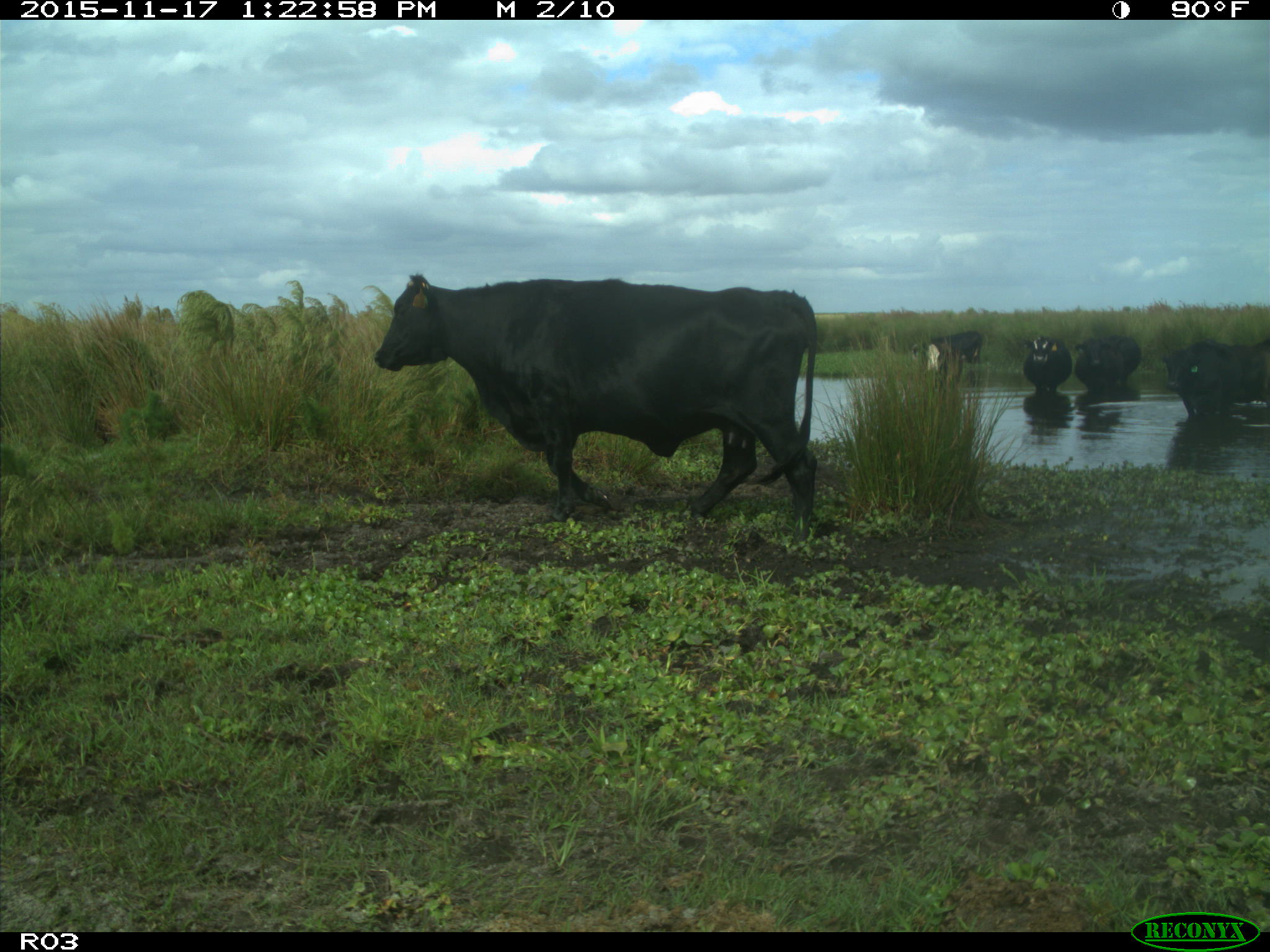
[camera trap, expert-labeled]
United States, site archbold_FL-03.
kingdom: Animalia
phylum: Chordata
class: Mammalia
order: Artiodactyla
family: Bovidae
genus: Bos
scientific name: Bos taurus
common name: domestic cow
Bos taurus (domestic cow).